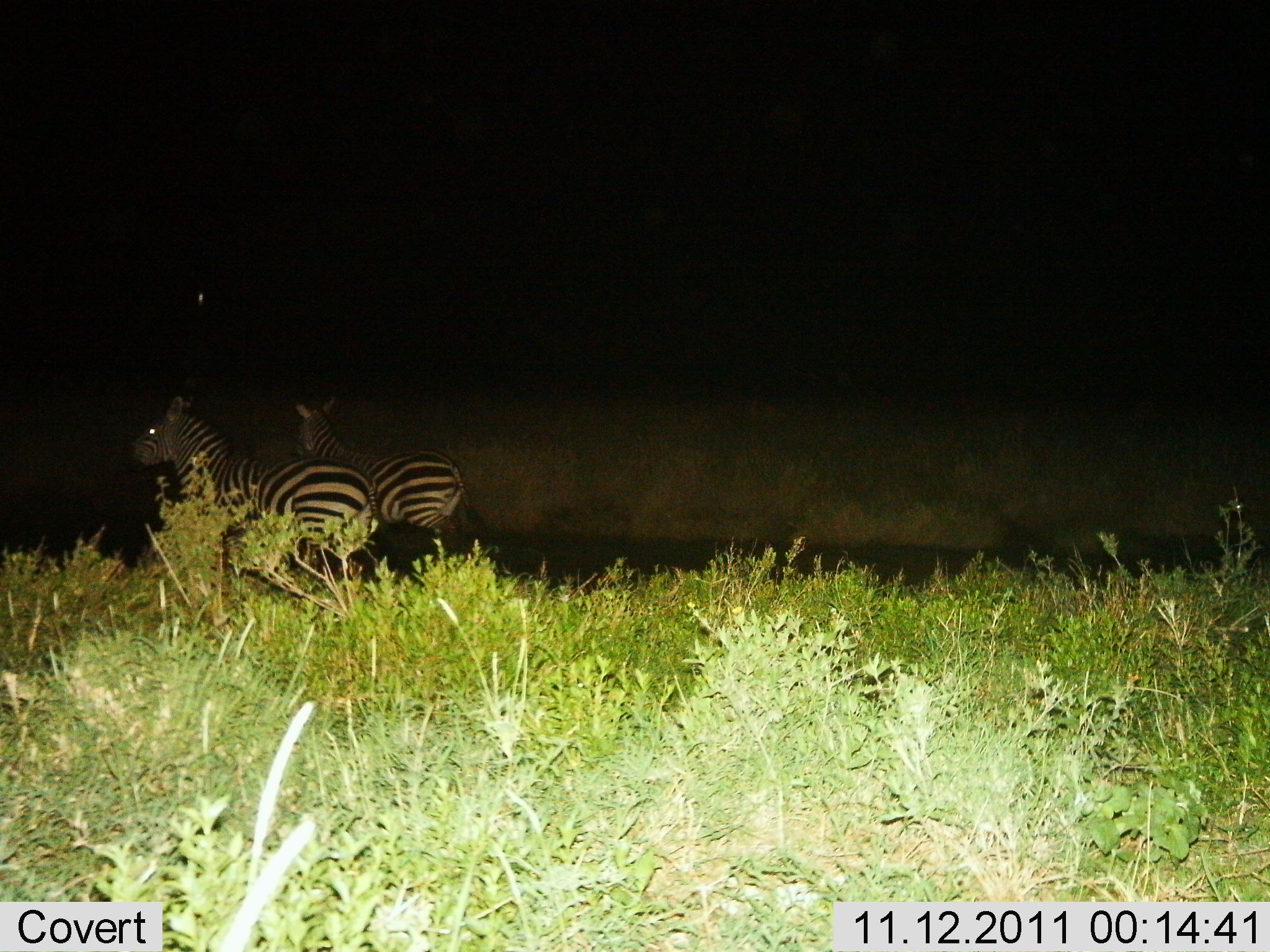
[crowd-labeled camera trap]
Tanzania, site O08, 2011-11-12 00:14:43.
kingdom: Animalia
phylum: Chordata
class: Mammalia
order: Perissodactyla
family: Equidae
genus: Equus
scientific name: Equus quagga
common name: plains zebra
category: zebra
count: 2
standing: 46%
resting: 0%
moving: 69%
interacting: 0%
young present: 0%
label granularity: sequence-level